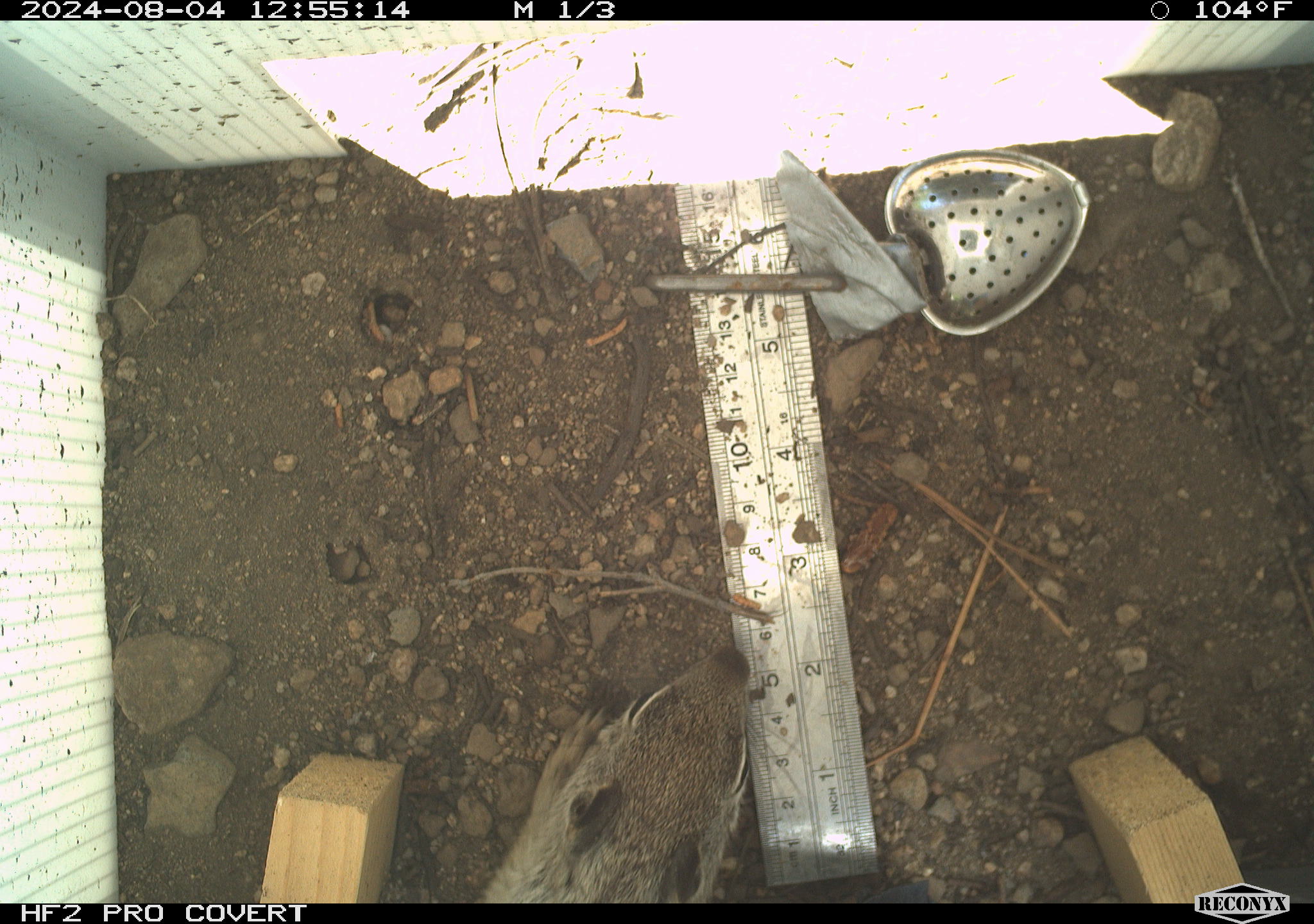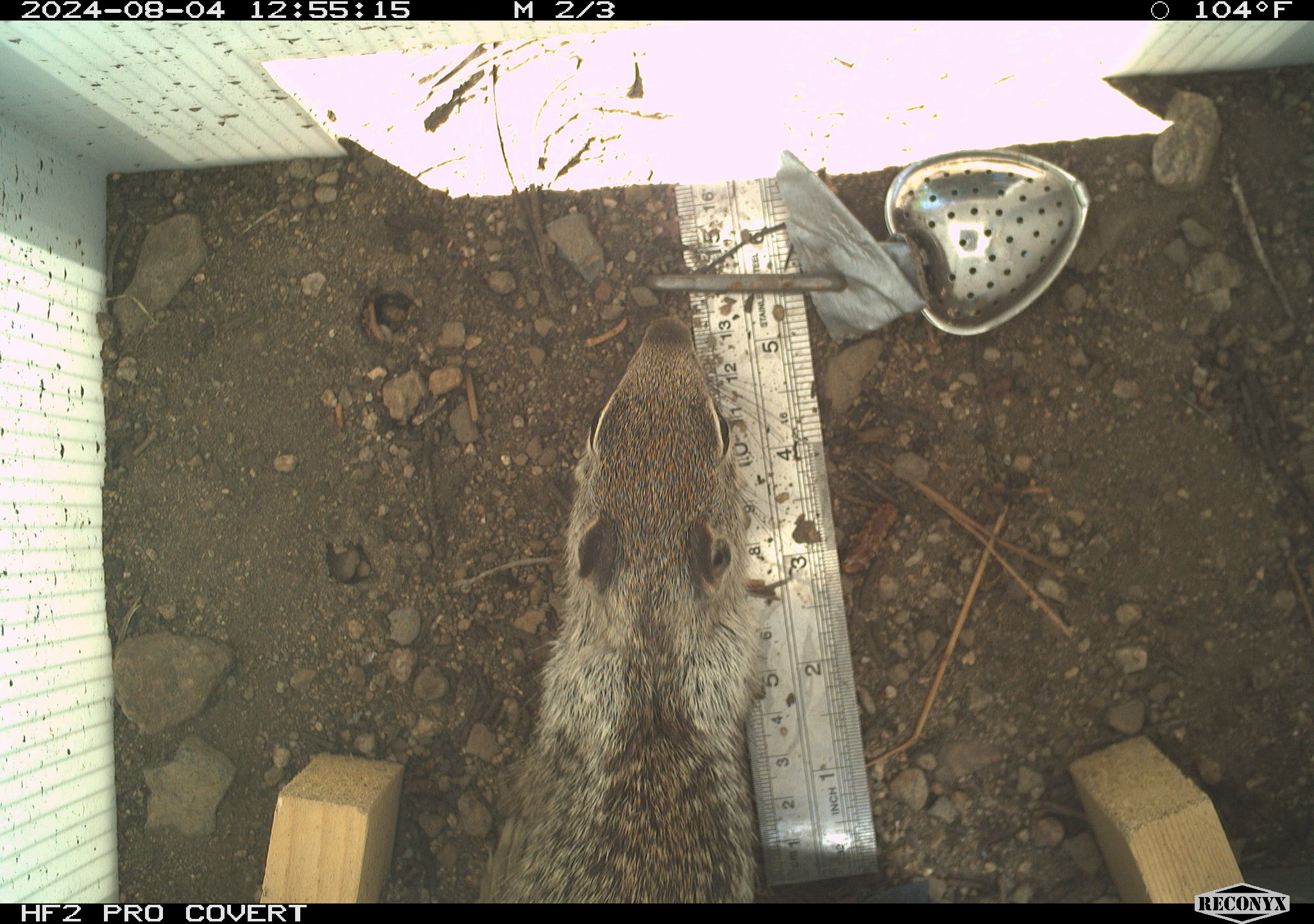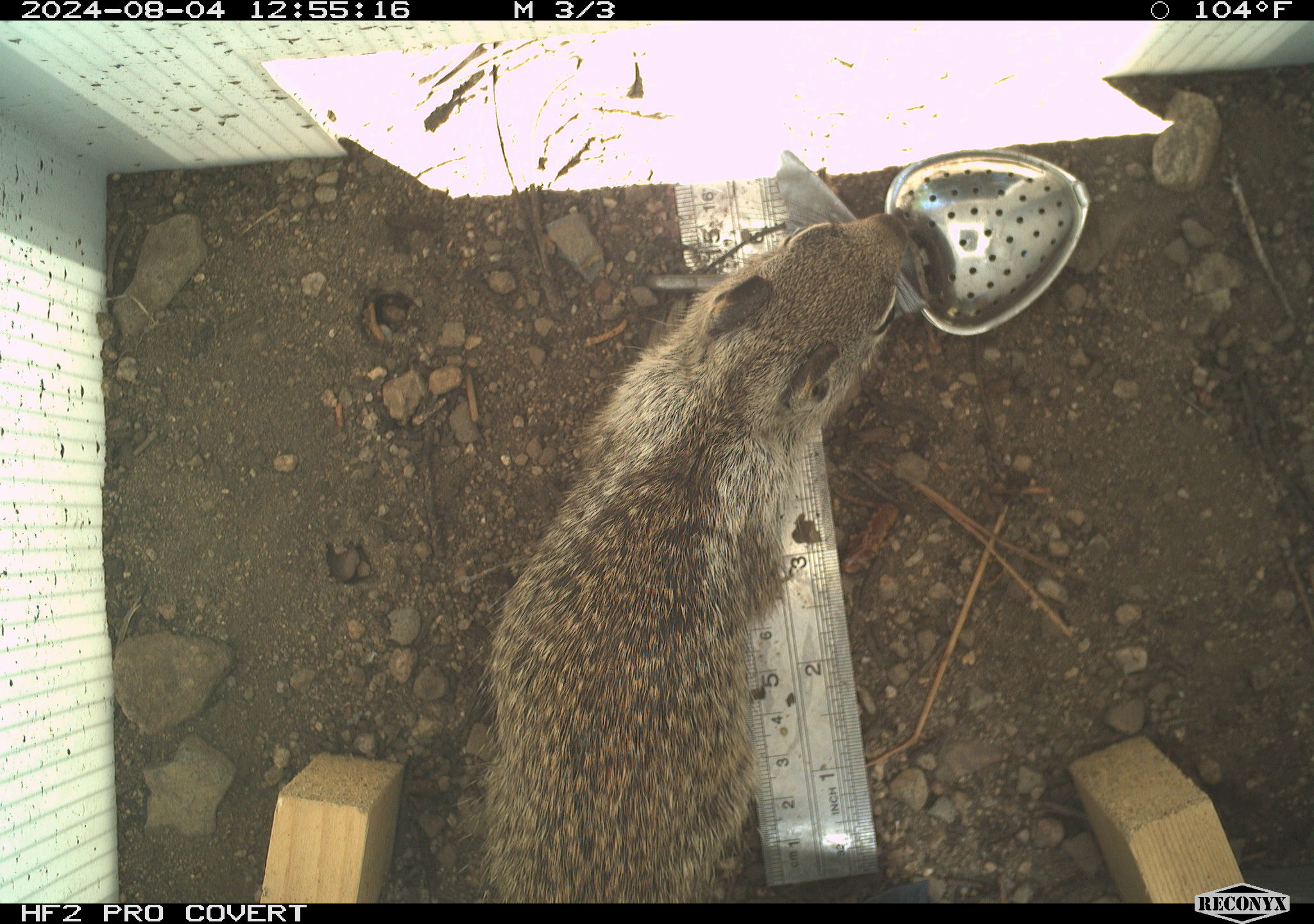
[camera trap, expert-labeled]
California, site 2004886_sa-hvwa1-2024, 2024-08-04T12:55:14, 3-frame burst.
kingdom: Animalia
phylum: Chordata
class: Mammalia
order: Rodentia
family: Sciuridae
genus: Otospermophilus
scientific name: Otospermophilus beecheyi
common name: california ground squirrel